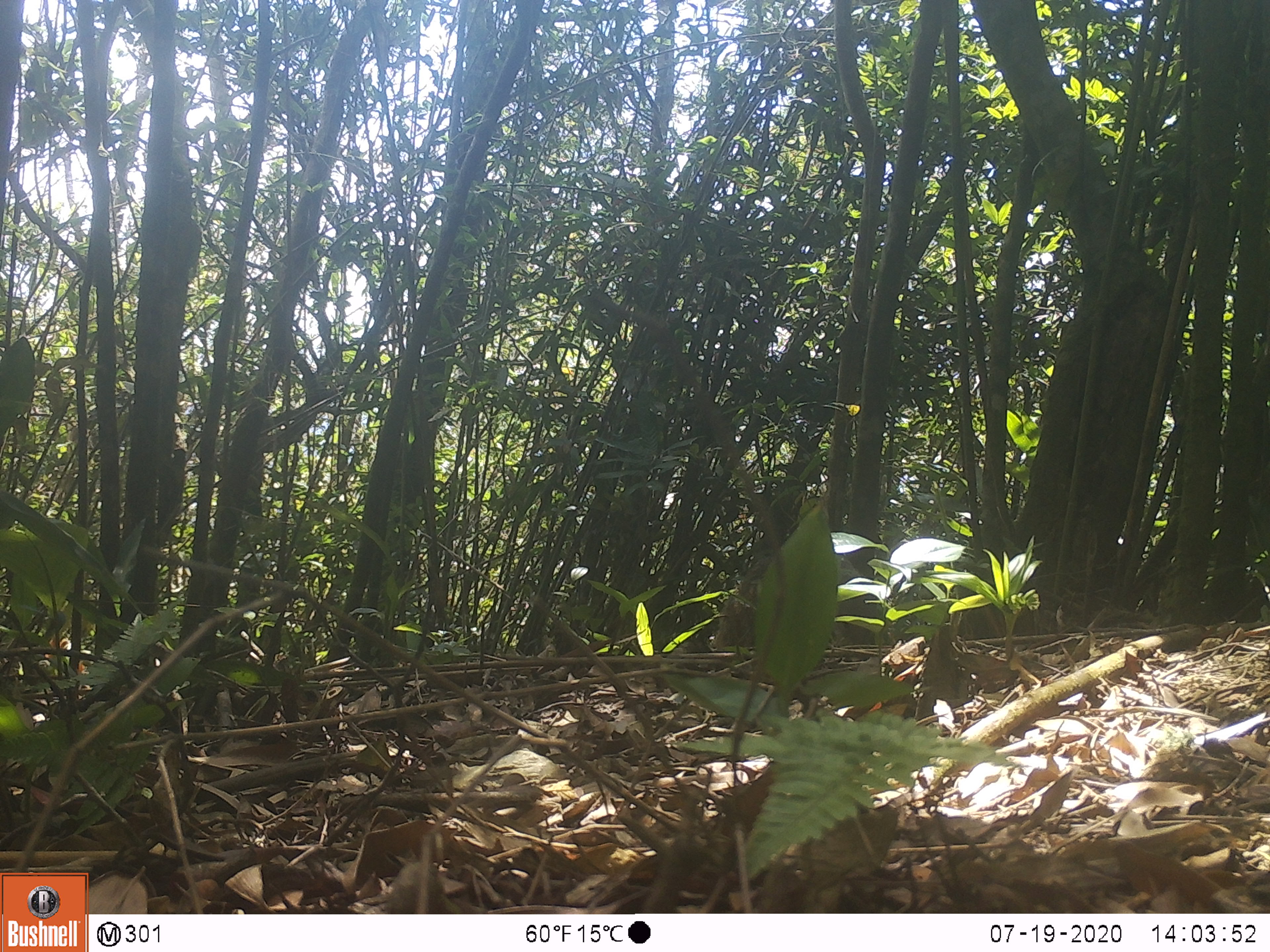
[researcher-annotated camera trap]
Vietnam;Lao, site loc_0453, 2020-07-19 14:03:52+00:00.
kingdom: Animalia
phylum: Chordata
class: Mammalia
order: Carnivora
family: Herpestidae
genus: Urva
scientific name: Urva urva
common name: crab-eating mongoose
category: crab eating mongoose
Crab eating mongoose (crab-eating mongoose) (Urva urva). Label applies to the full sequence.